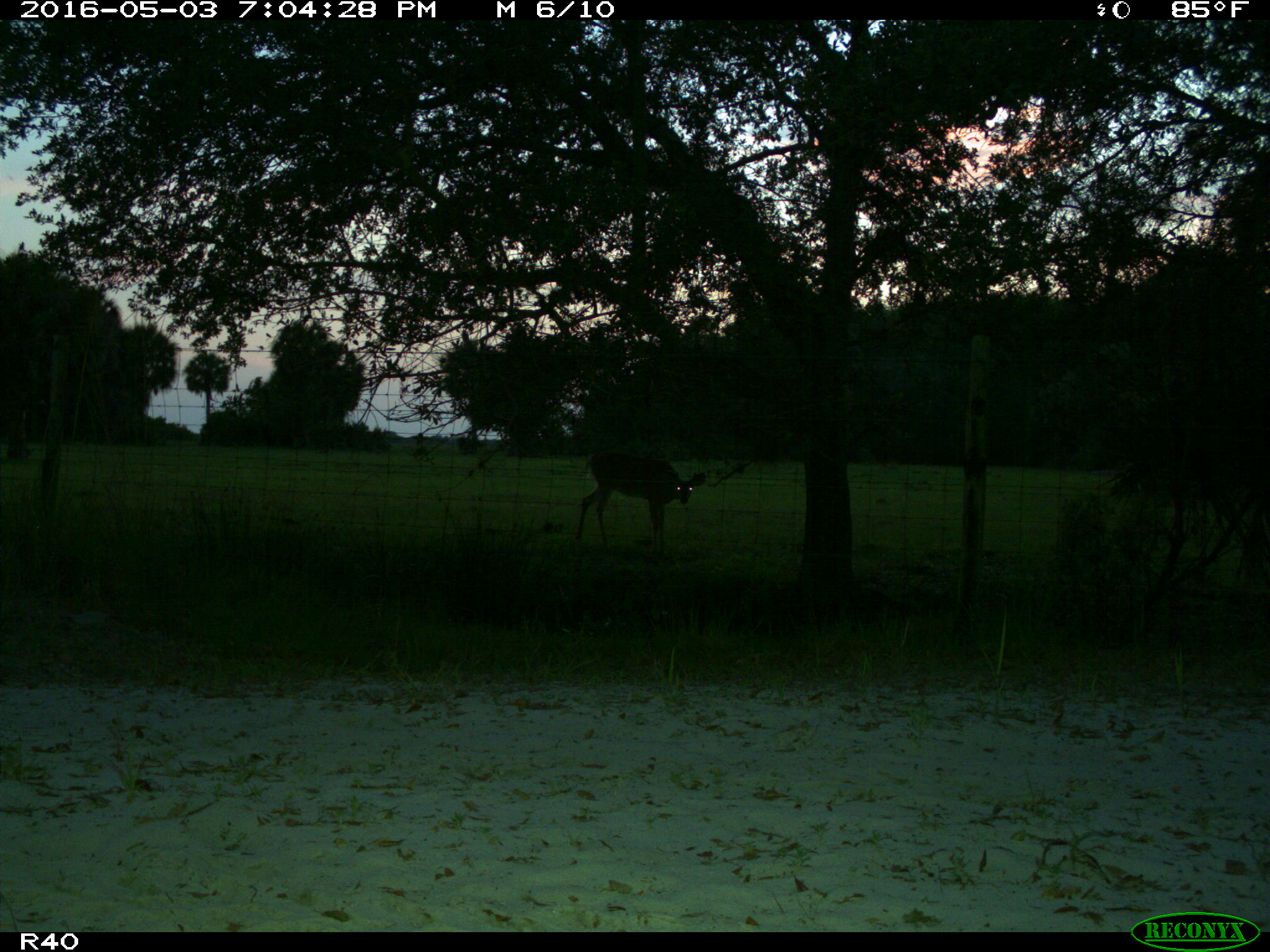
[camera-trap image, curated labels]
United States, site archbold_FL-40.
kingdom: Animalia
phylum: Chordata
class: Mammalia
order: Artiodactyla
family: Cervidae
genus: Odocoileus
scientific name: Odocoileus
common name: deer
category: unidentified deer